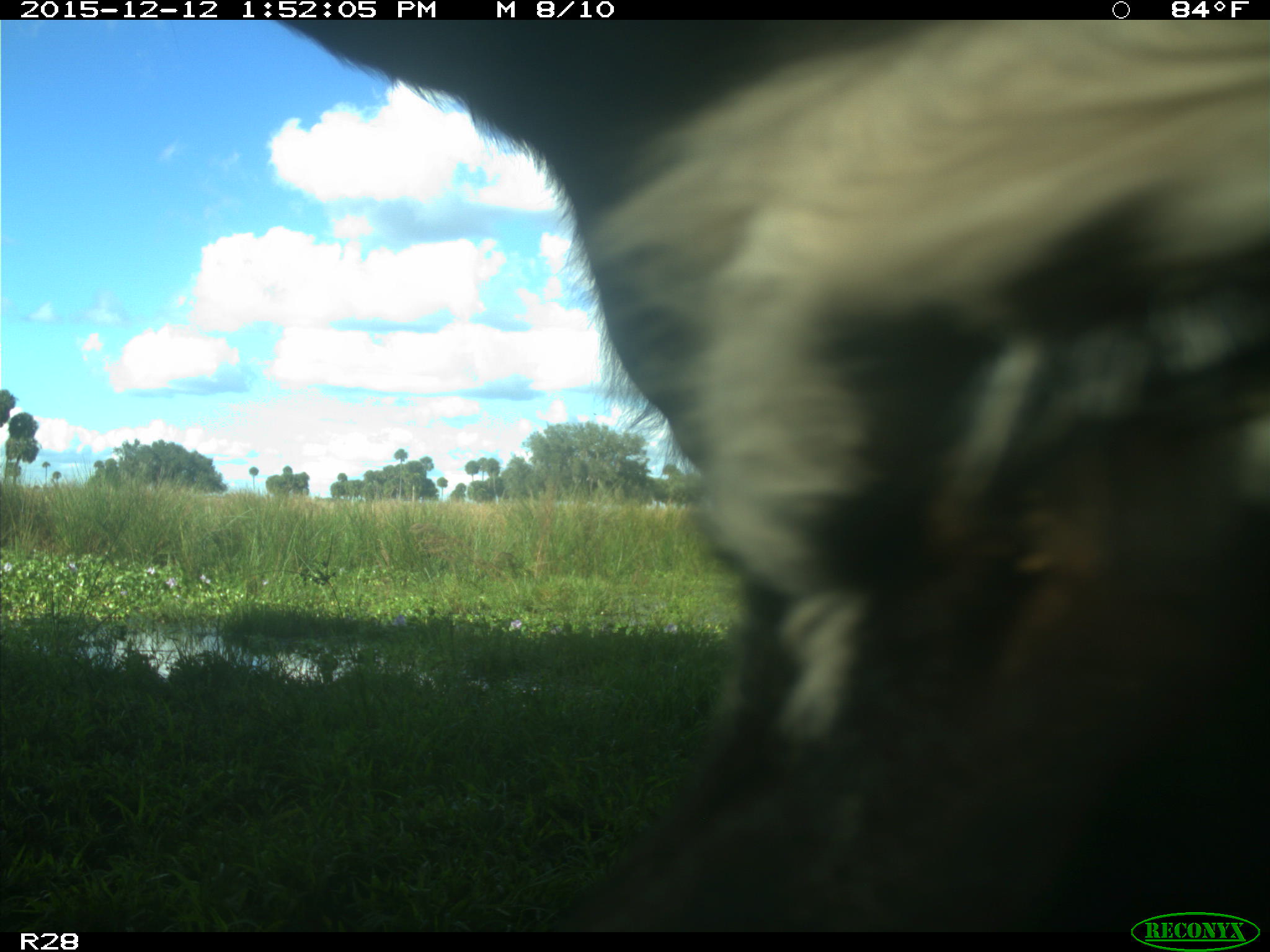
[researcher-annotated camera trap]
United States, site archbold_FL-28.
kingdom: Animalia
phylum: Chordata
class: Mammalia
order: Artiodactyla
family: Bovidae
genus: Bos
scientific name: Bos taurus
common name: domestic cow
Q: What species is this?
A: Bos taurus (domestic cow).